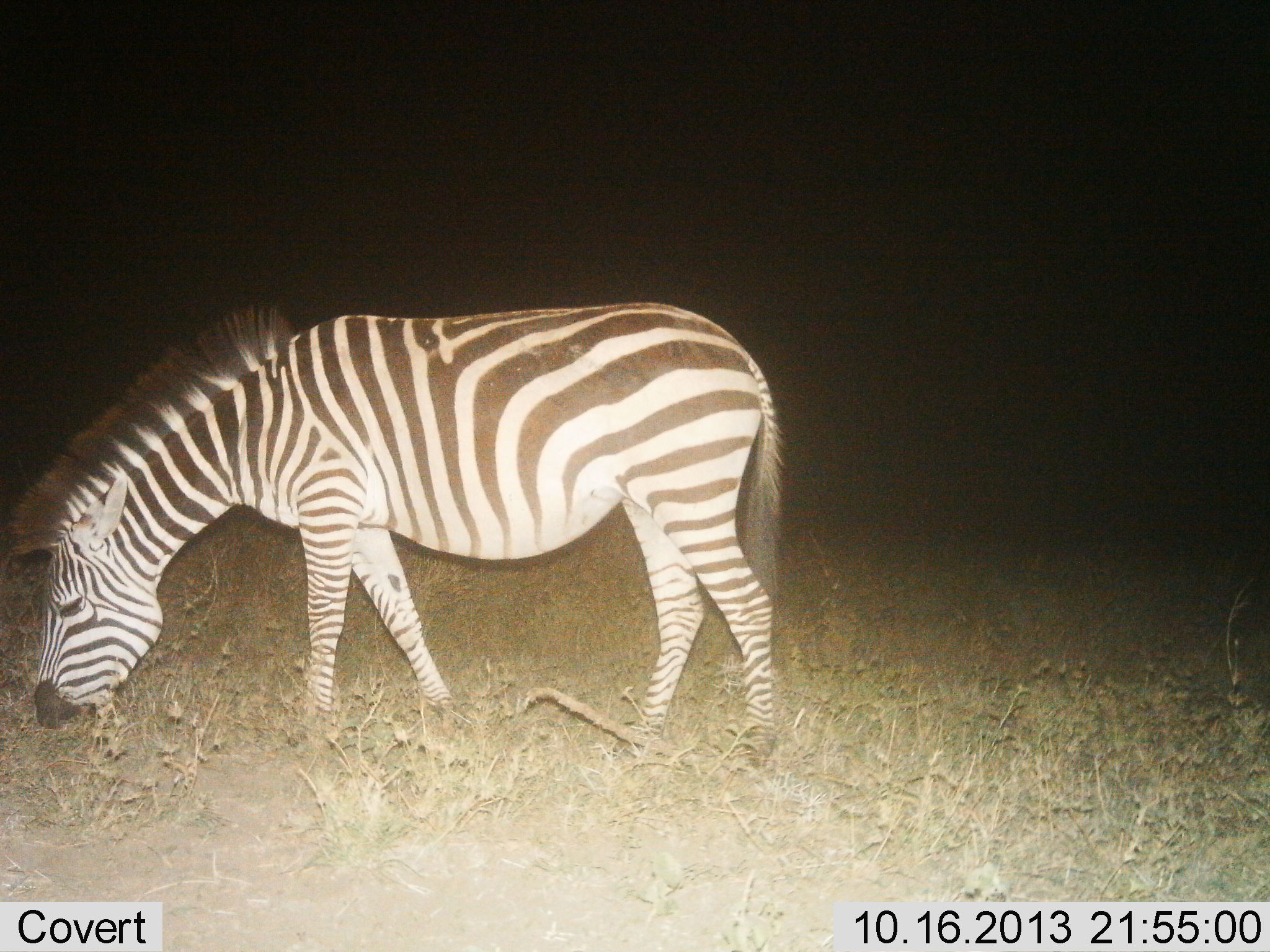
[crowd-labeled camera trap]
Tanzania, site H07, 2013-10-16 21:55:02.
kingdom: Animalia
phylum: Chordata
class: Mammalia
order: Perissodactyla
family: Equidae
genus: Equus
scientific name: Equus quagga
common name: plains zebra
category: zebra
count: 1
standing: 26%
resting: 3%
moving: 9%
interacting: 0%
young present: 0%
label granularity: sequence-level